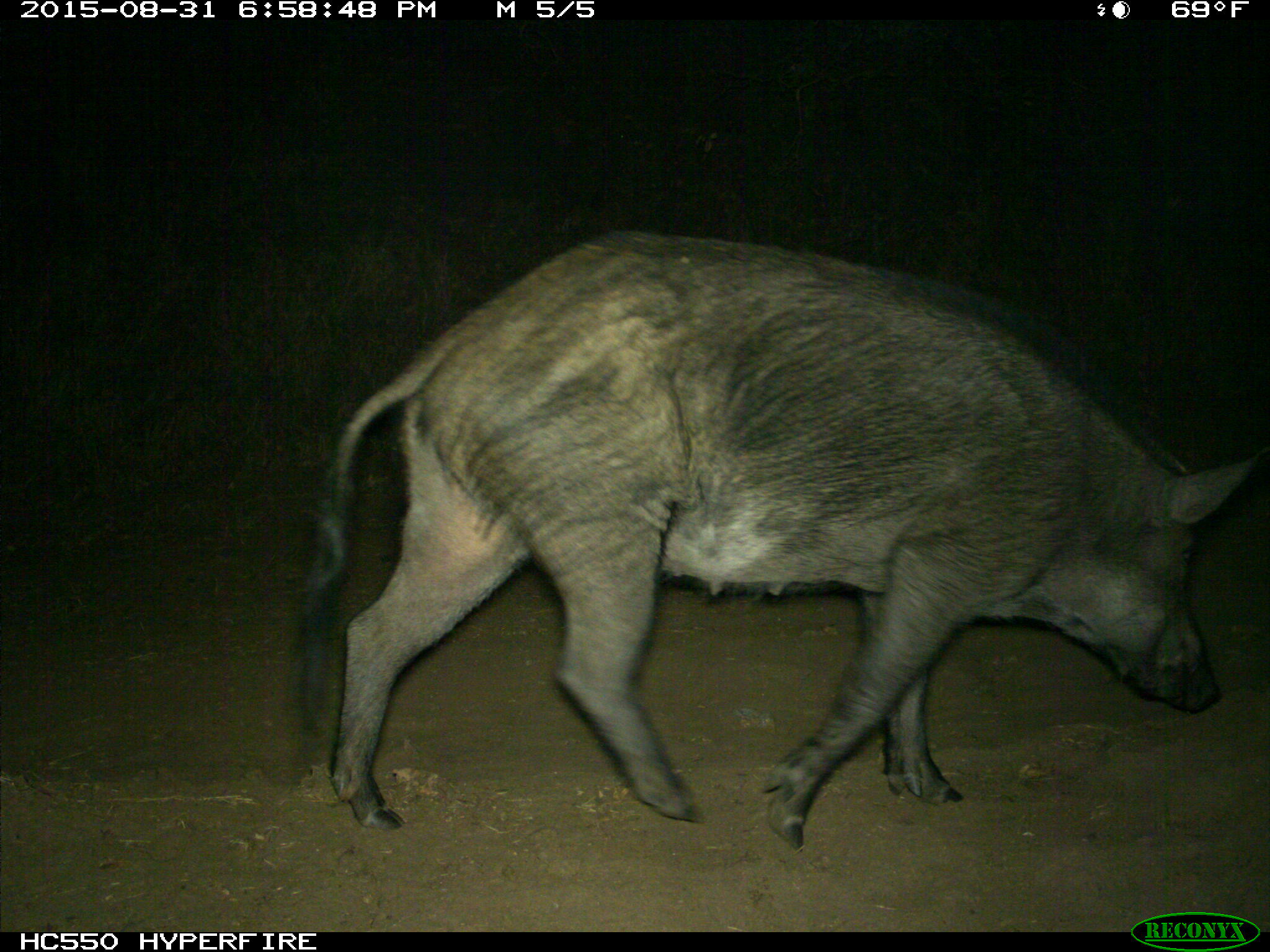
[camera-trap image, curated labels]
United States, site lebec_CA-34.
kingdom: Animalia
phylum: Chordata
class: Mammalia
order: Artiodactyla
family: Suidae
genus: Sus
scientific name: Sus scrofa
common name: wild boar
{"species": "Sus scrofa (wild boar)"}